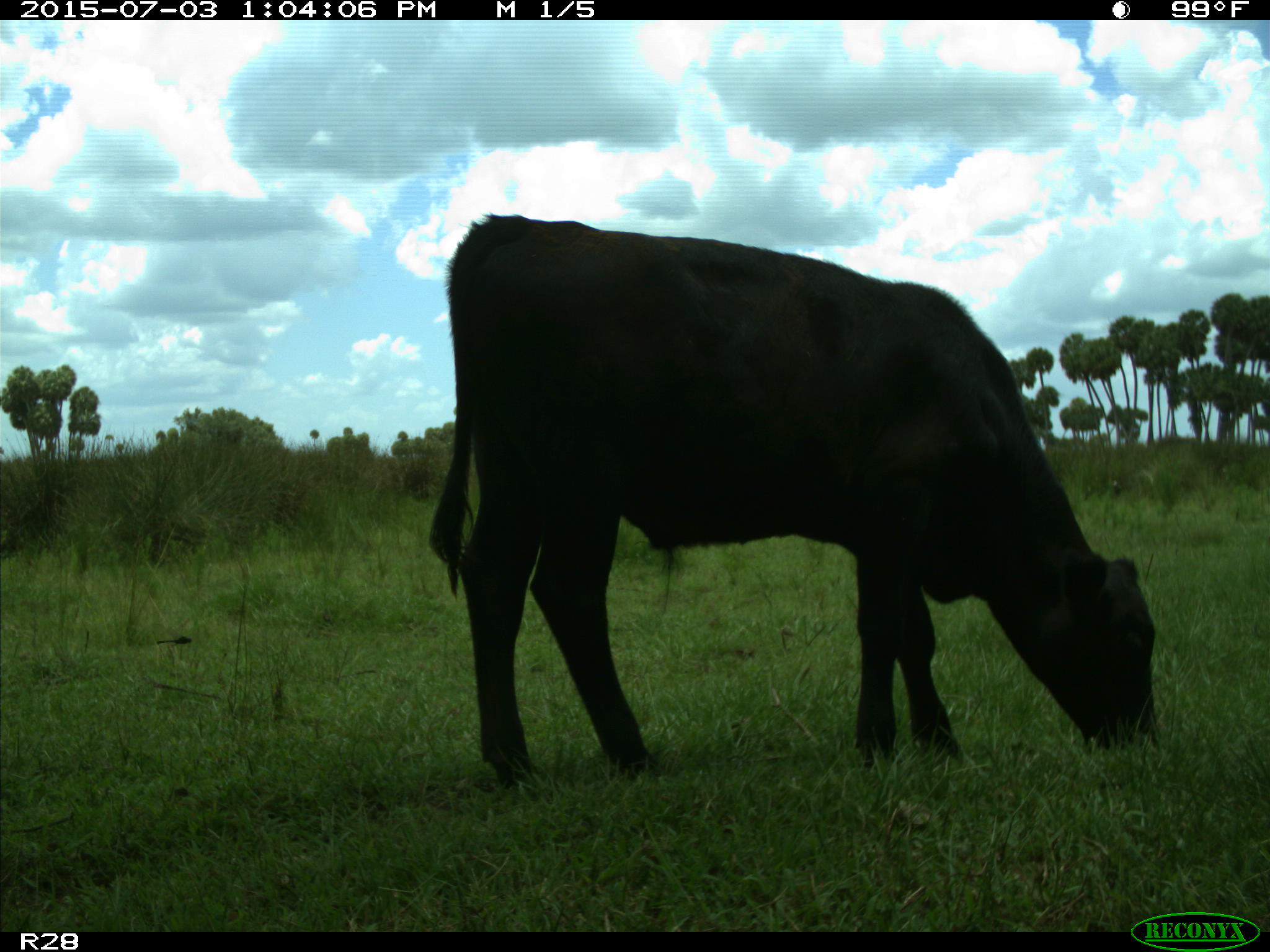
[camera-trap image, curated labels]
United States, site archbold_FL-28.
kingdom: Animalia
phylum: Chordata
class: Mammalia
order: Artiodactyla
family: Bovidae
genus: Bos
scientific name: Bos taurus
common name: domestic cow